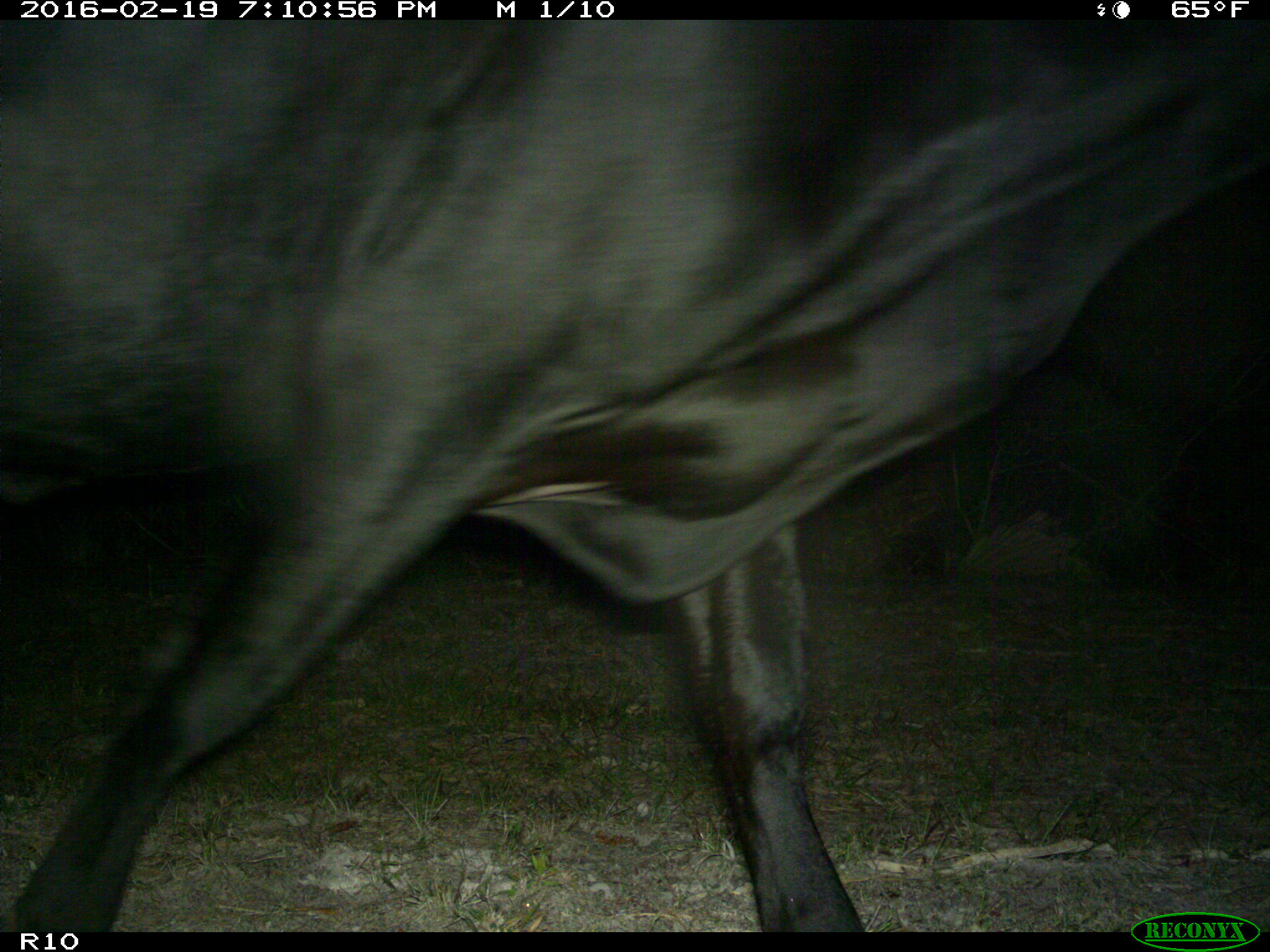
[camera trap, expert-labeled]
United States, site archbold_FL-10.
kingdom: Animalia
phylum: Chordata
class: Mammalia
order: Artiodactyla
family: Bovidae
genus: Bos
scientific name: Bos taurus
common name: domestic cow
Bos taurus (domestic cow).